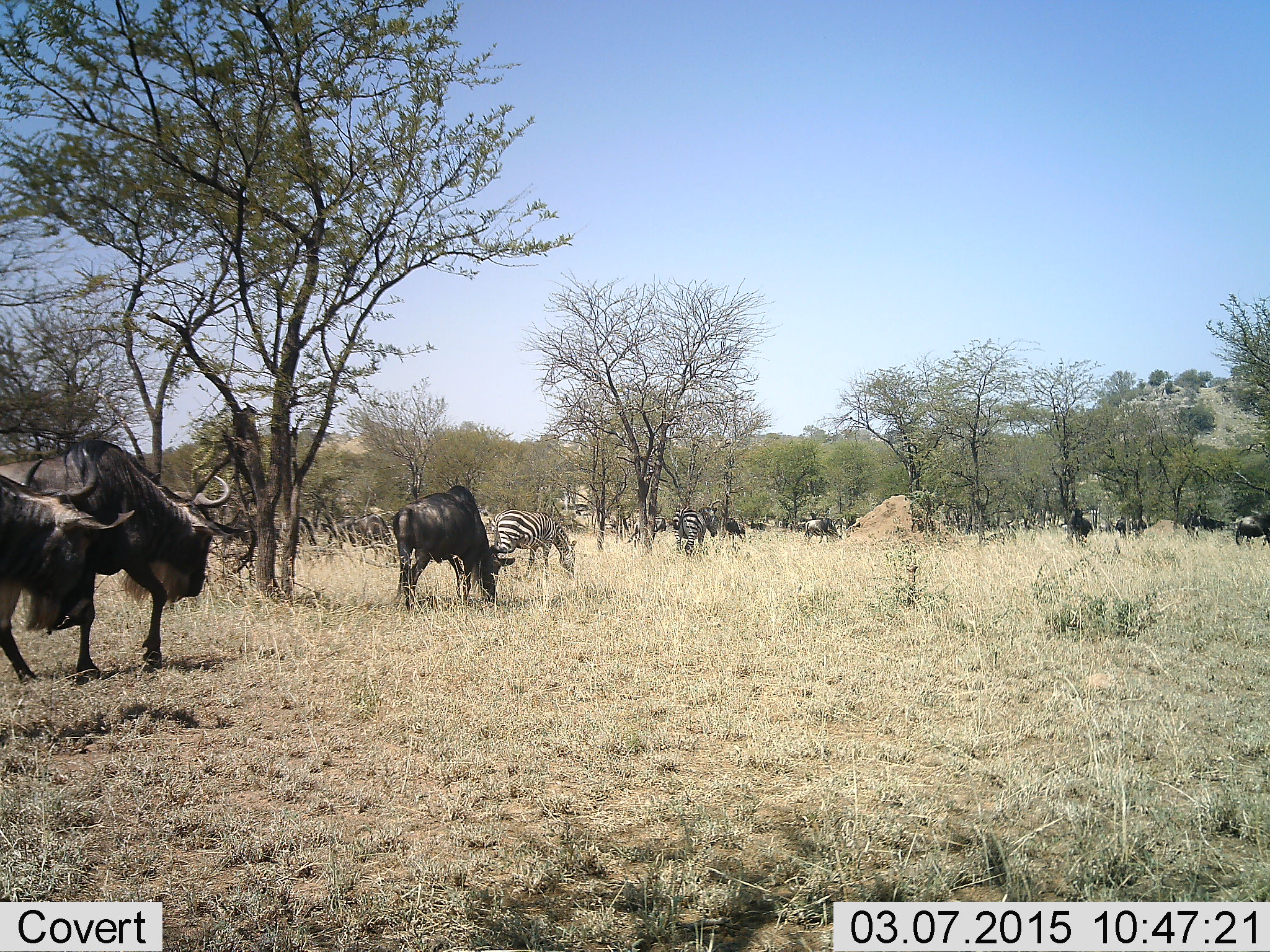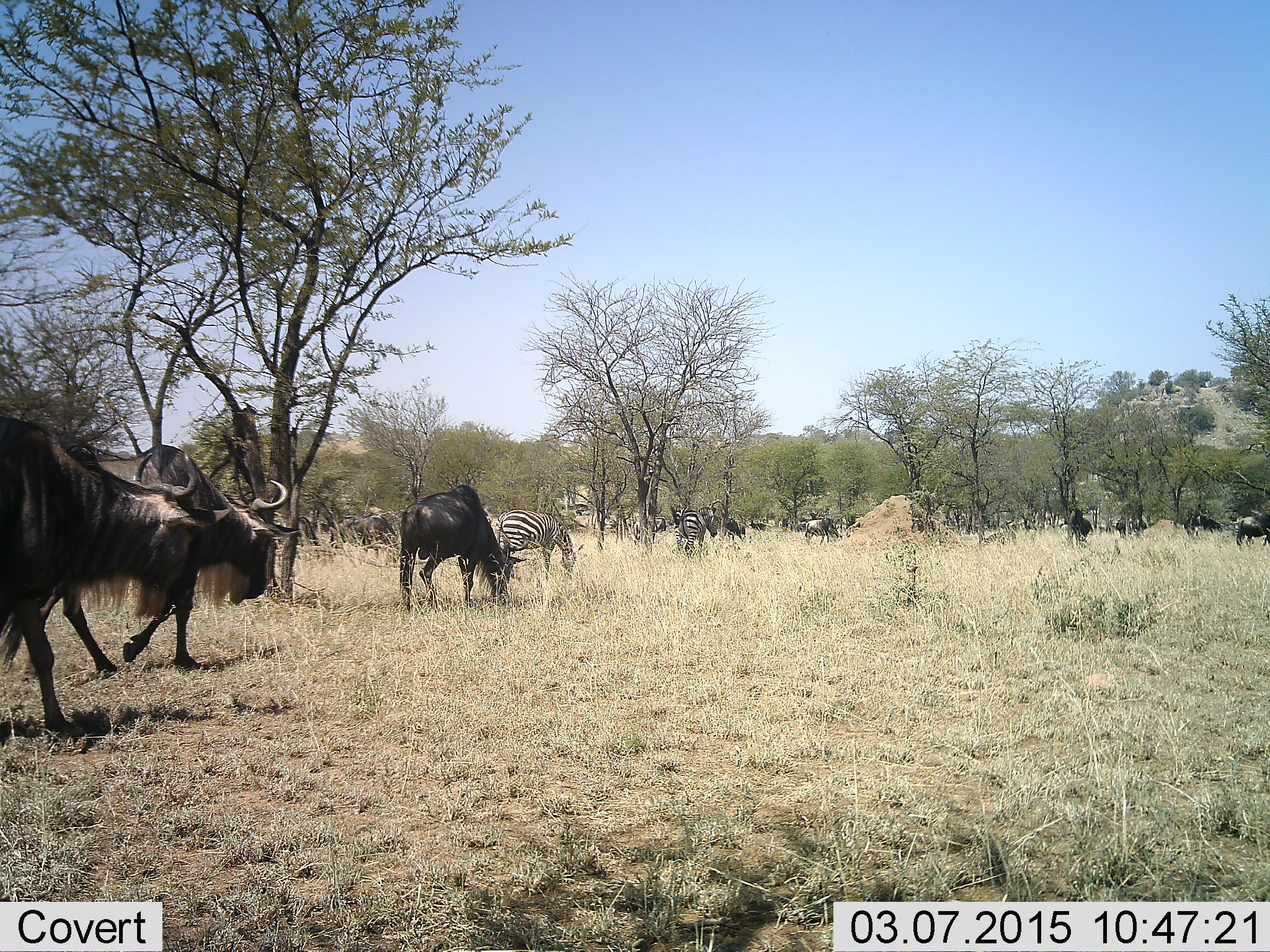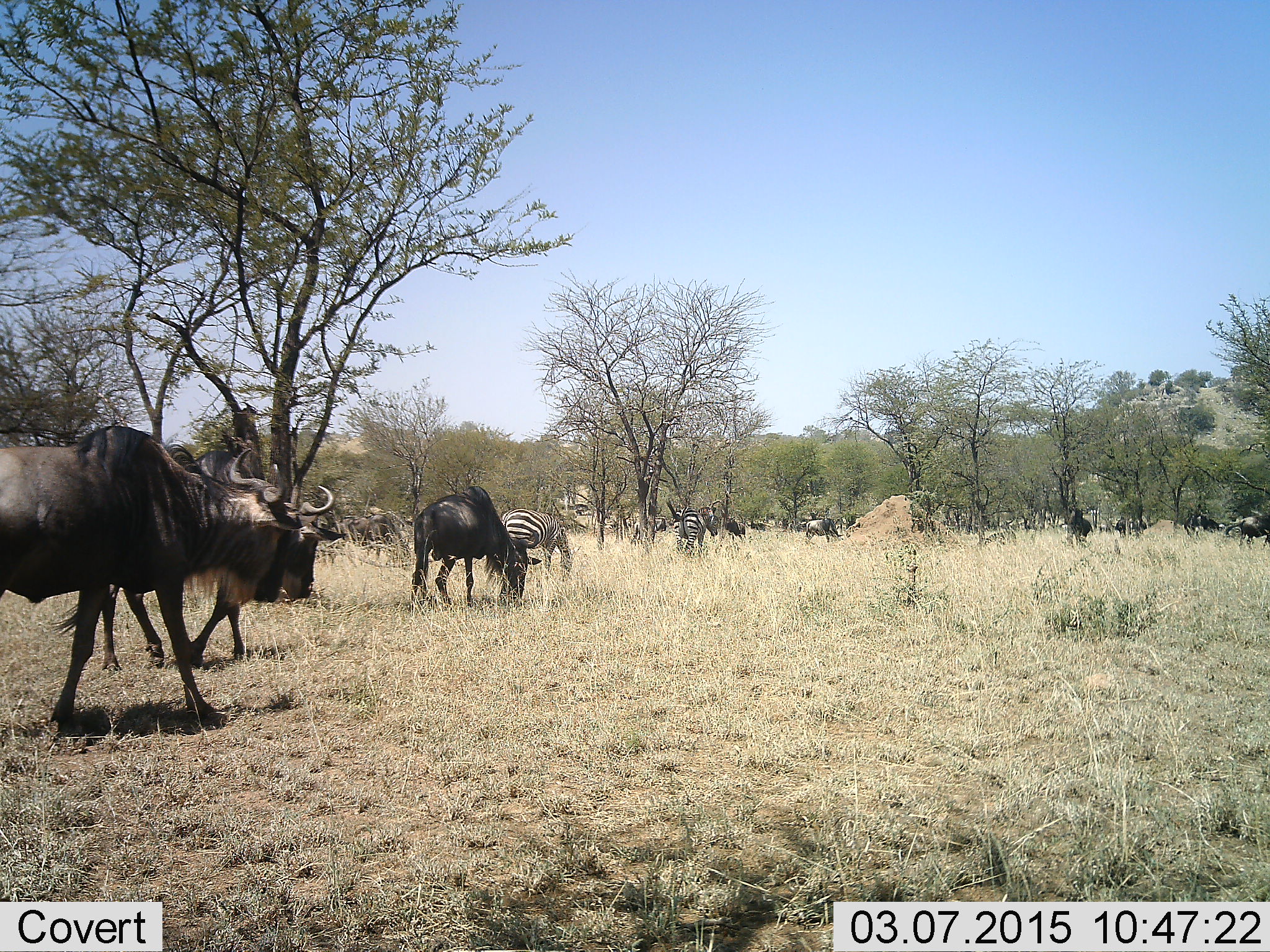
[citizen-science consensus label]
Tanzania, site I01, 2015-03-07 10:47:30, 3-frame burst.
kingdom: Animalia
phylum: Chordata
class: Mammalia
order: Artiodactyla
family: Bovidae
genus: Connochaetes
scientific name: Connochaetes taurinus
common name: blue wildebeest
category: wildebeest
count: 11-50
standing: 50%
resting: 10%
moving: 80%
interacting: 10%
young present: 0%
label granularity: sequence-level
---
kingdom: Animalia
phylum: Chordata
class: Mammalia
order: Perissodactyla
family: Equidae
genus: Equus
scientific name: Equus quagga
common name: plains zebra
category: zebra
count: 3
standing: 50%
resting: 0%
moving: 20%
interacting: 0%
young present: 0%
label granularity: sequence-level